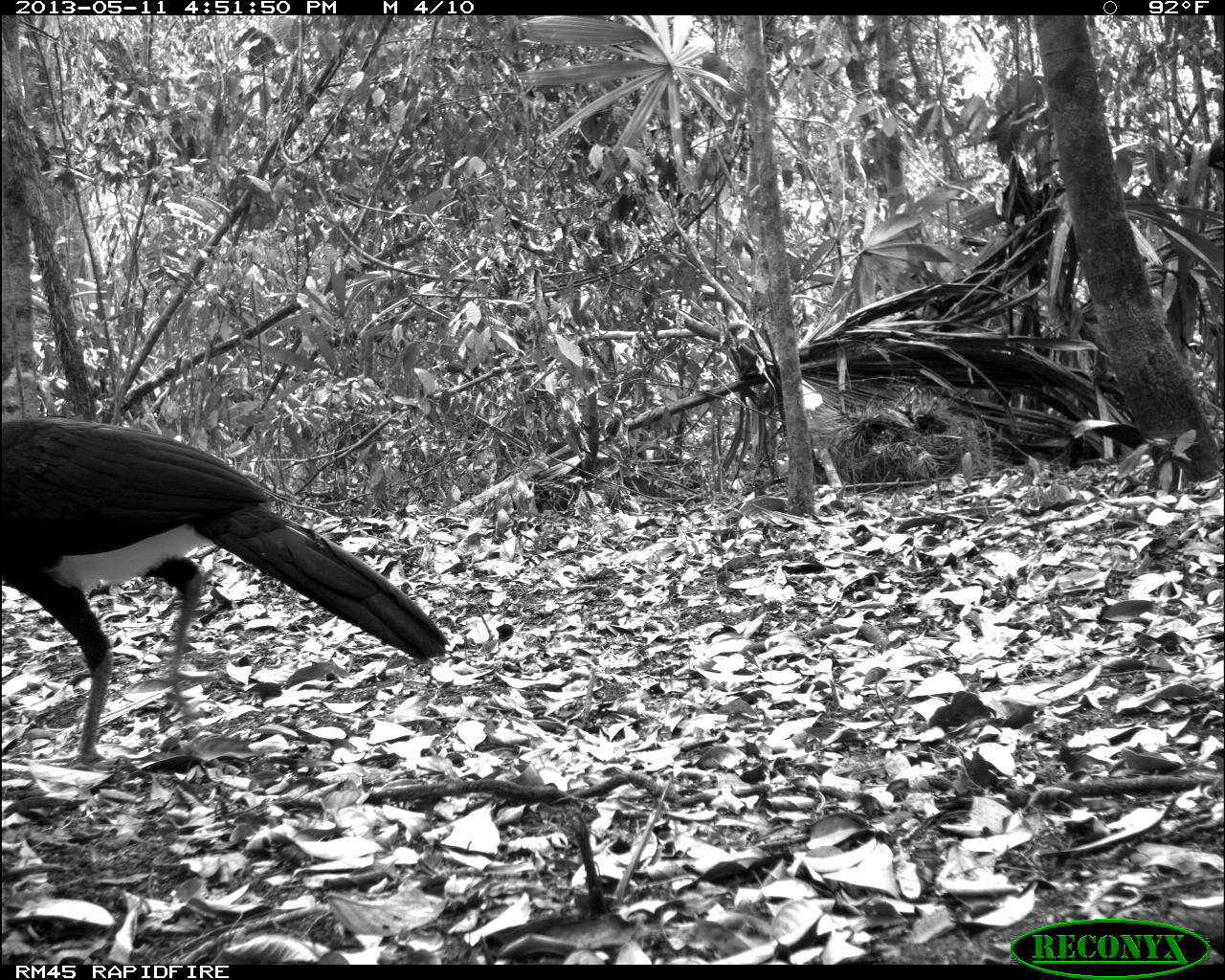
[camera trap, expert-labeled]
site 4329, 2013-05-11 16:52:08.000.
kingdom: Animalia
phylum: Chordata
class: Aves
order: Galliformes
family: Cracidae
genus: Crax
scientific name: Crax rubra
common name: great curassow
Crax rubra (great curassow), count 1, sex male.